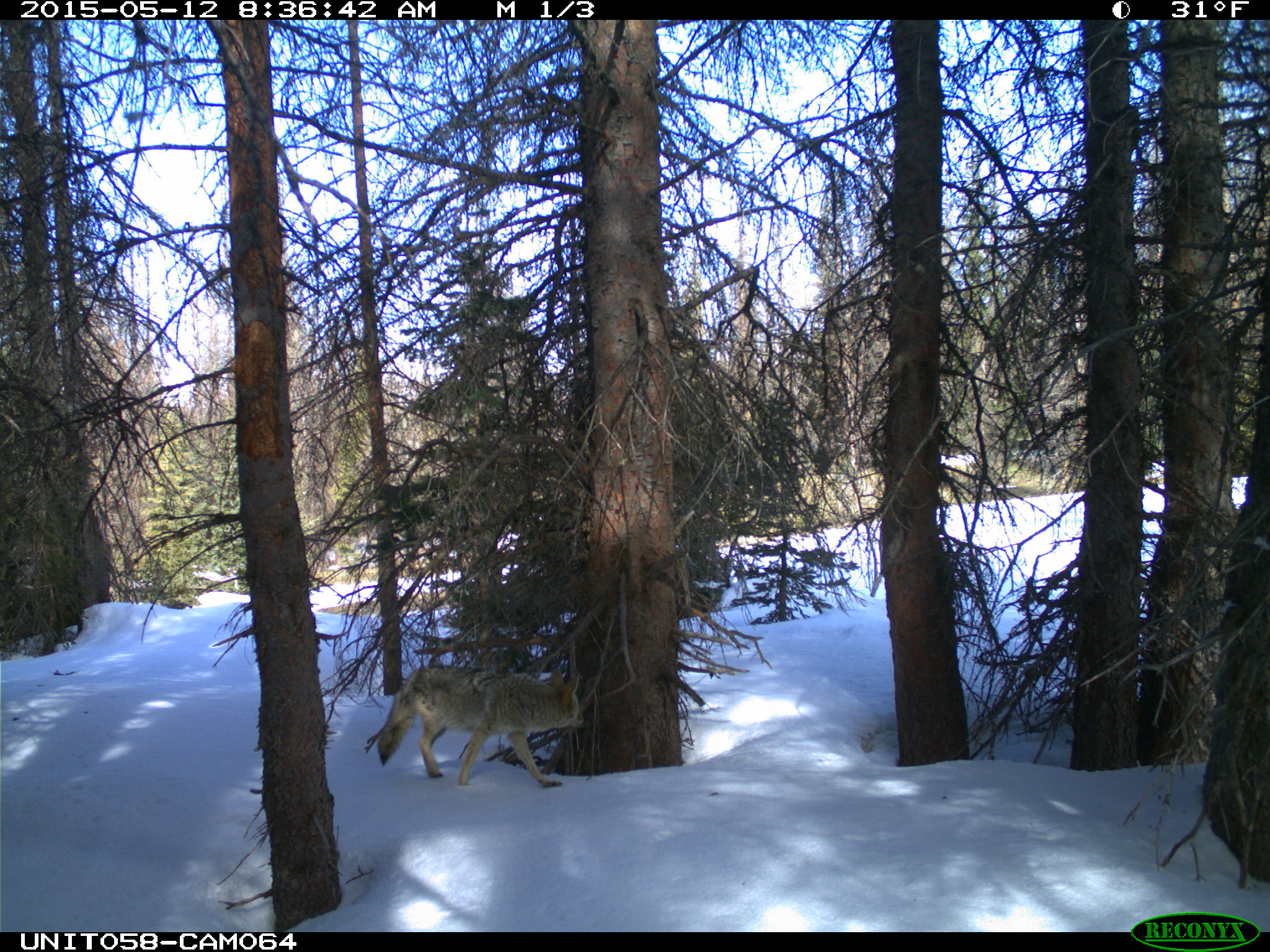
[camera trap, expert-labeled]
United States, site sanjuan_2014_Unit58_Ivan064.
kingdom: Animalia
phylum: Chordata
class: Mammalia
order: Carnivora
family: Canidae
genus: Canis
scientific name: Canis latrans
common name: coyote